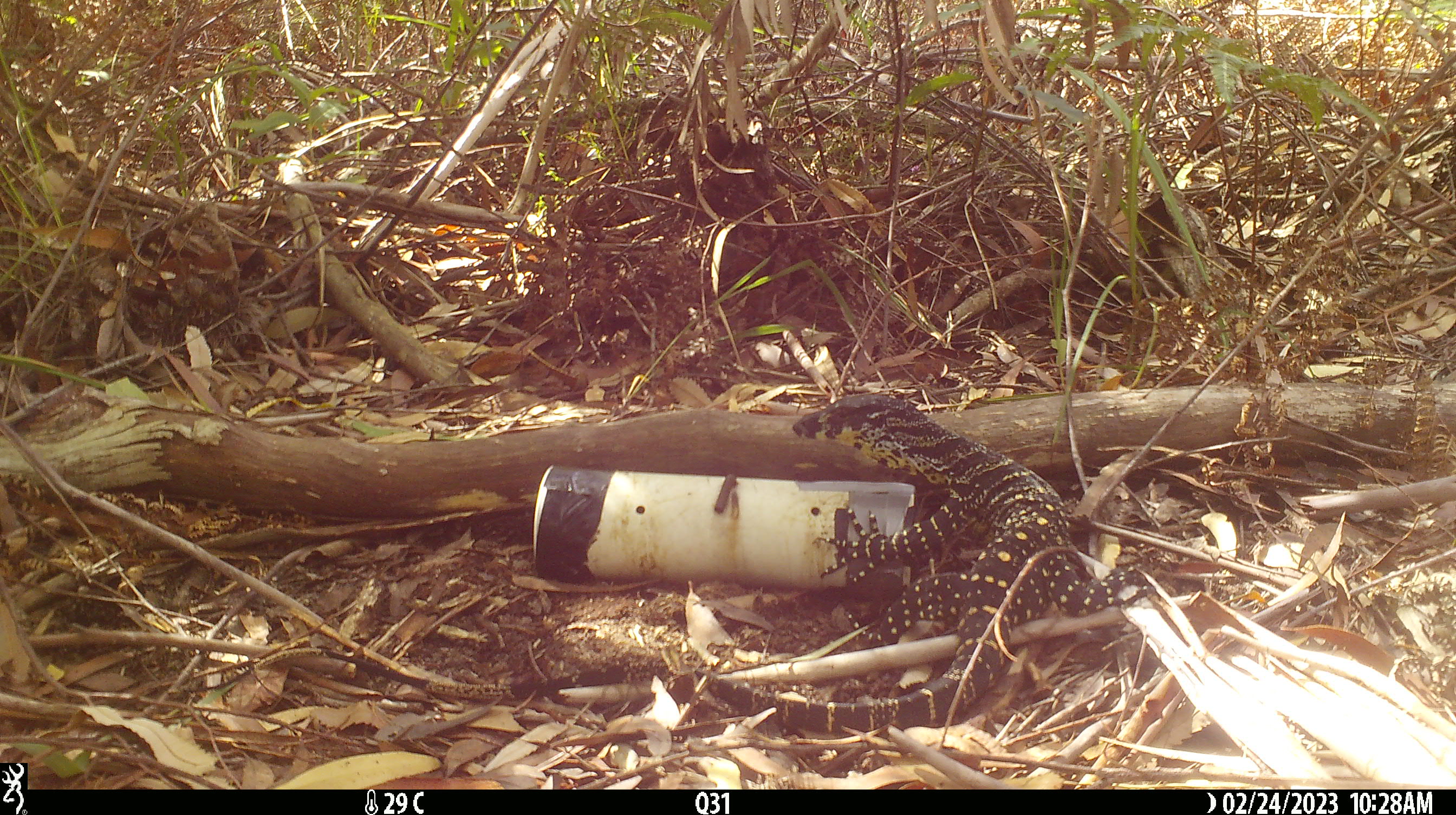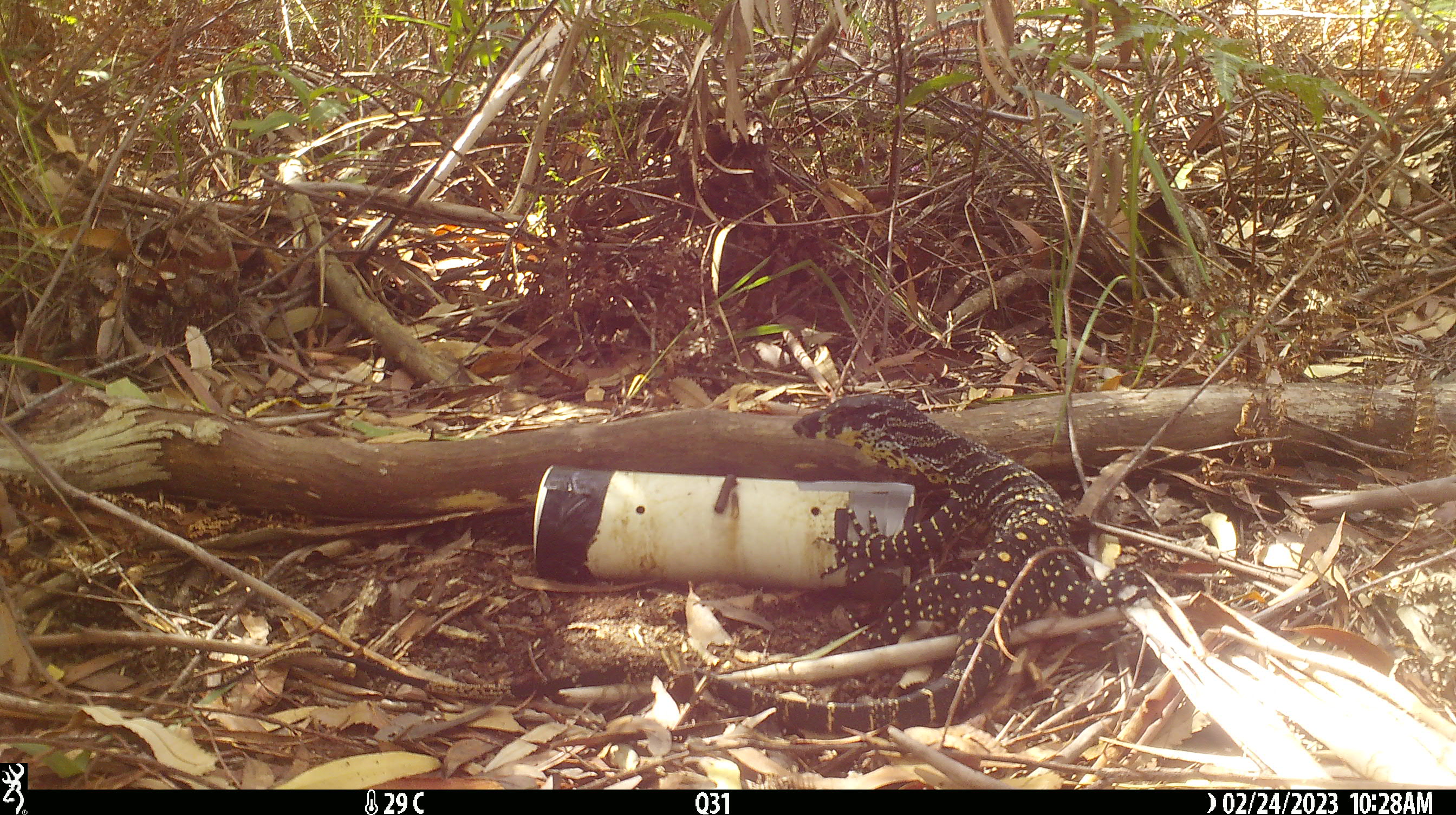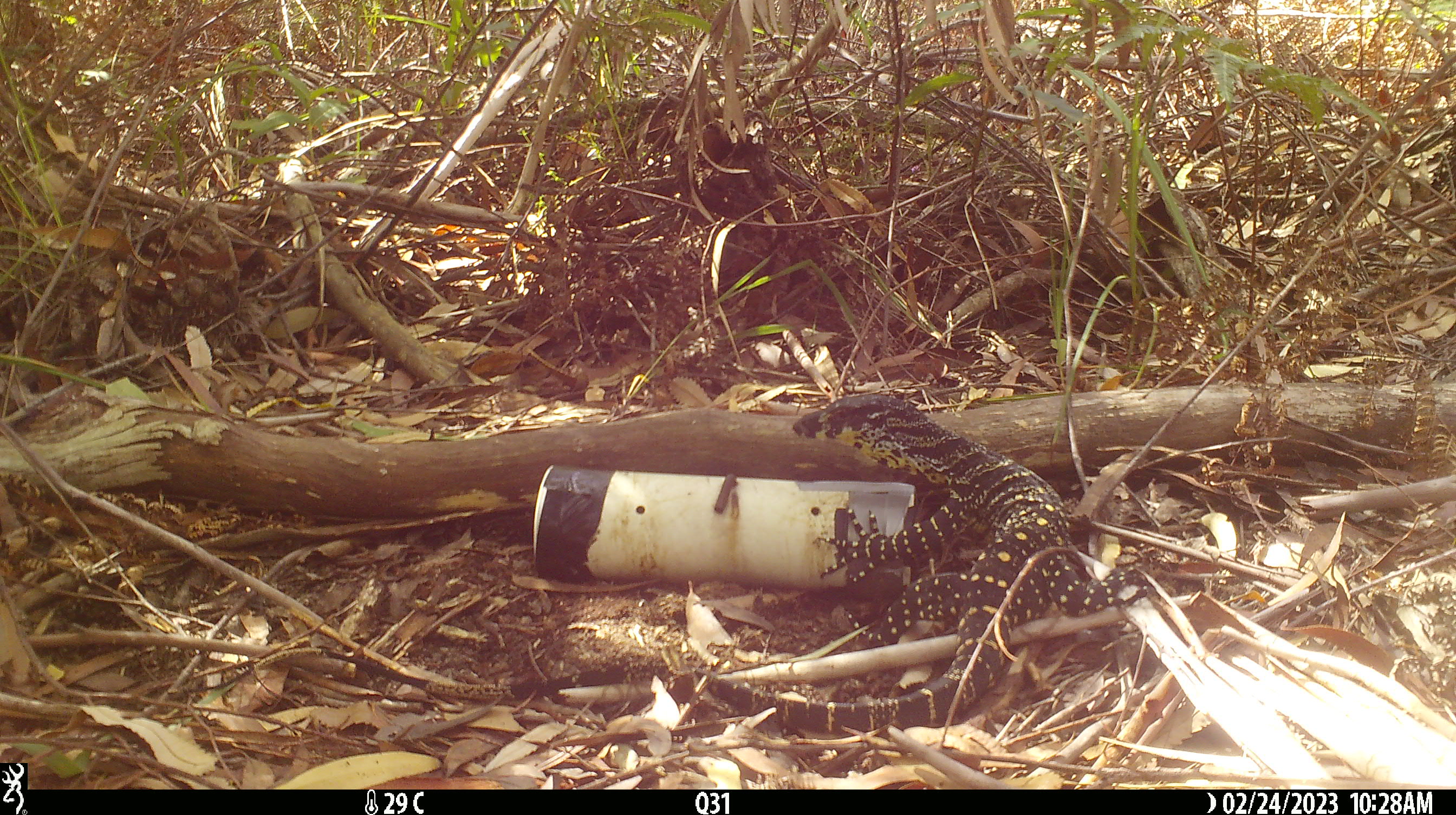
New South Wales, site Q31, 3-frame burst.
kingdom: Animalia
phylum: Chordata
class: Reptilia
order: Squamata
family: Varanidae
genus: Varanus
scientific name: Varanus varius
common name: lace monitor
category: goanna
Goanna (lace monitor) (Varanus varius).